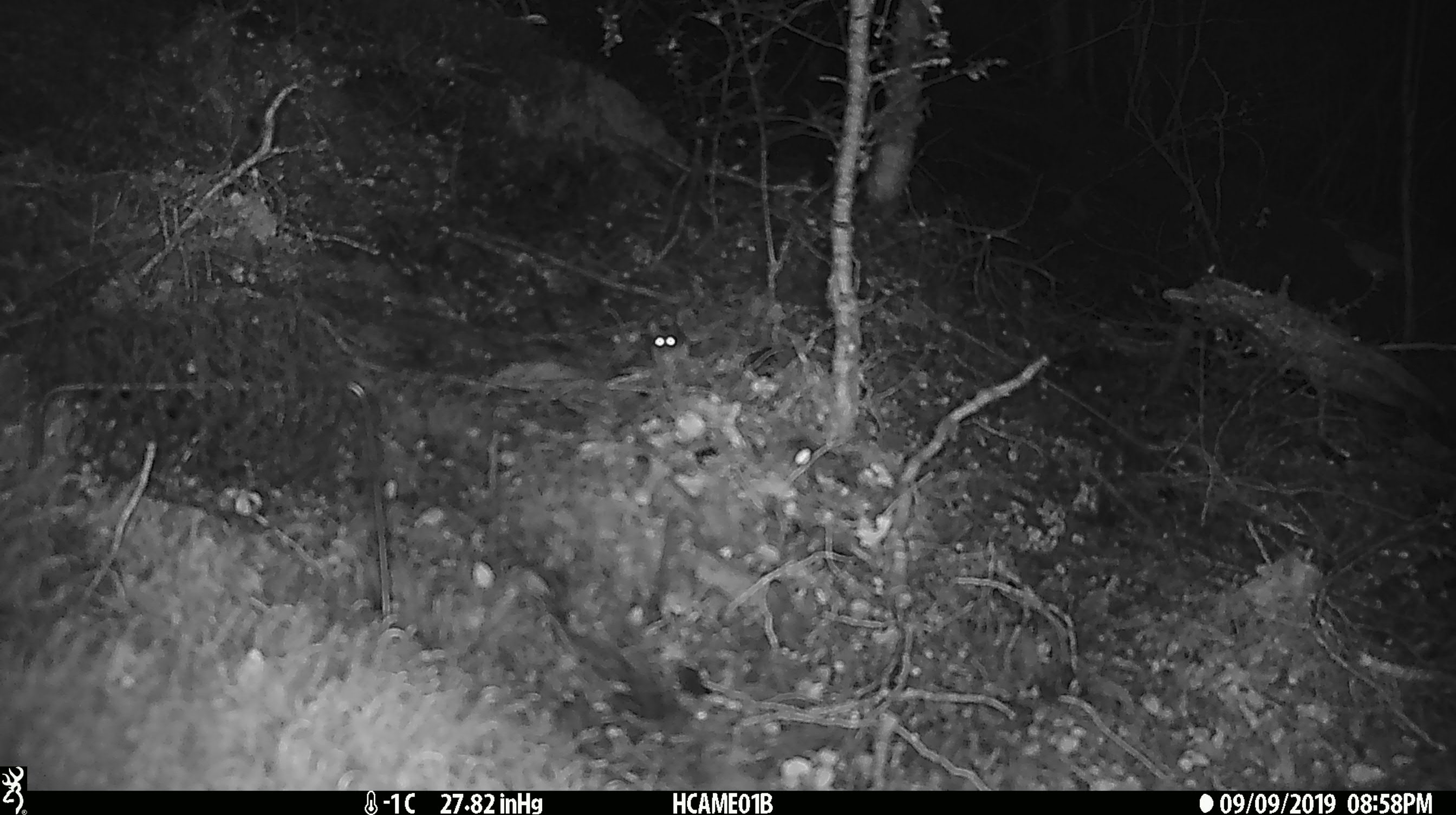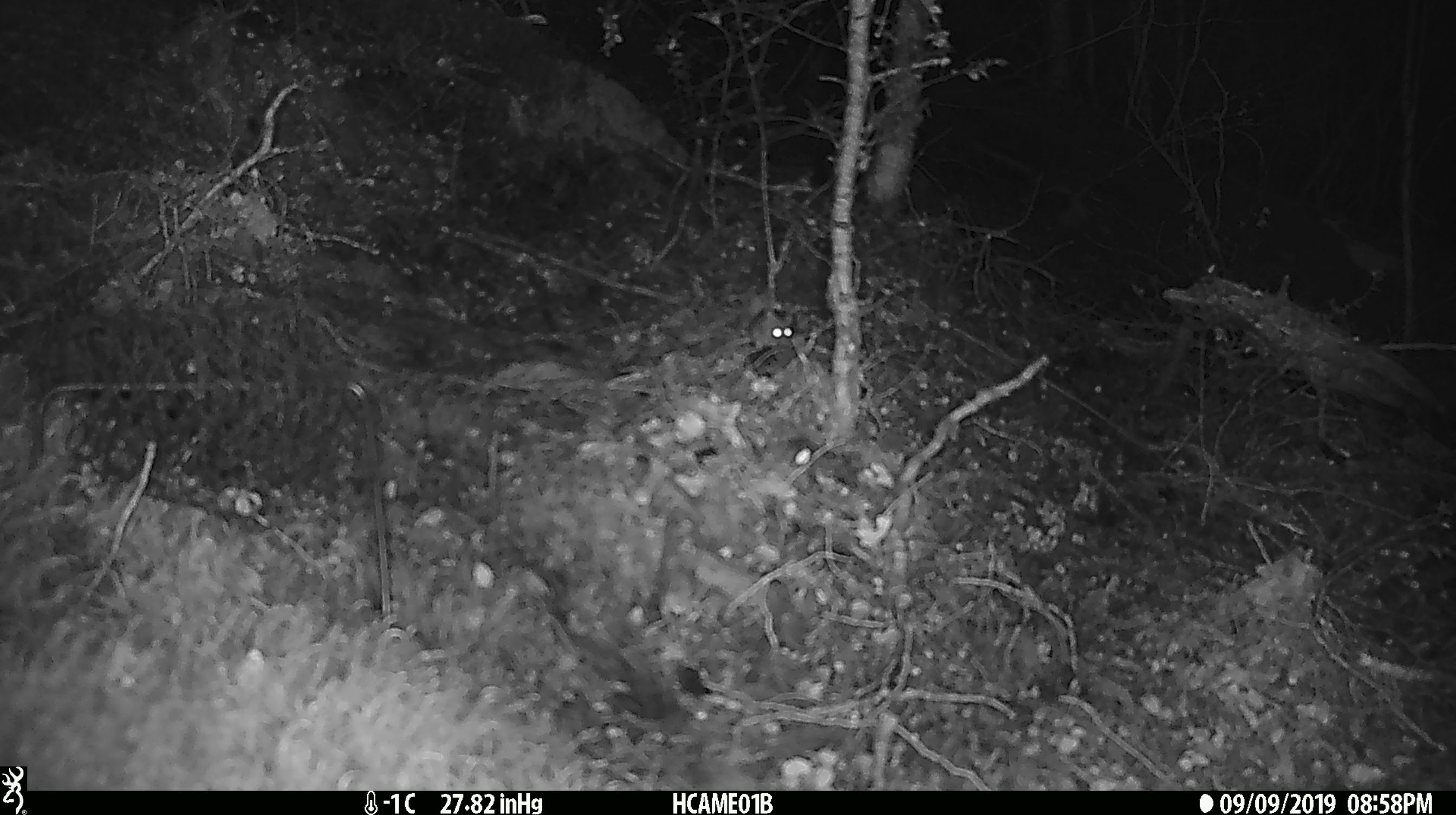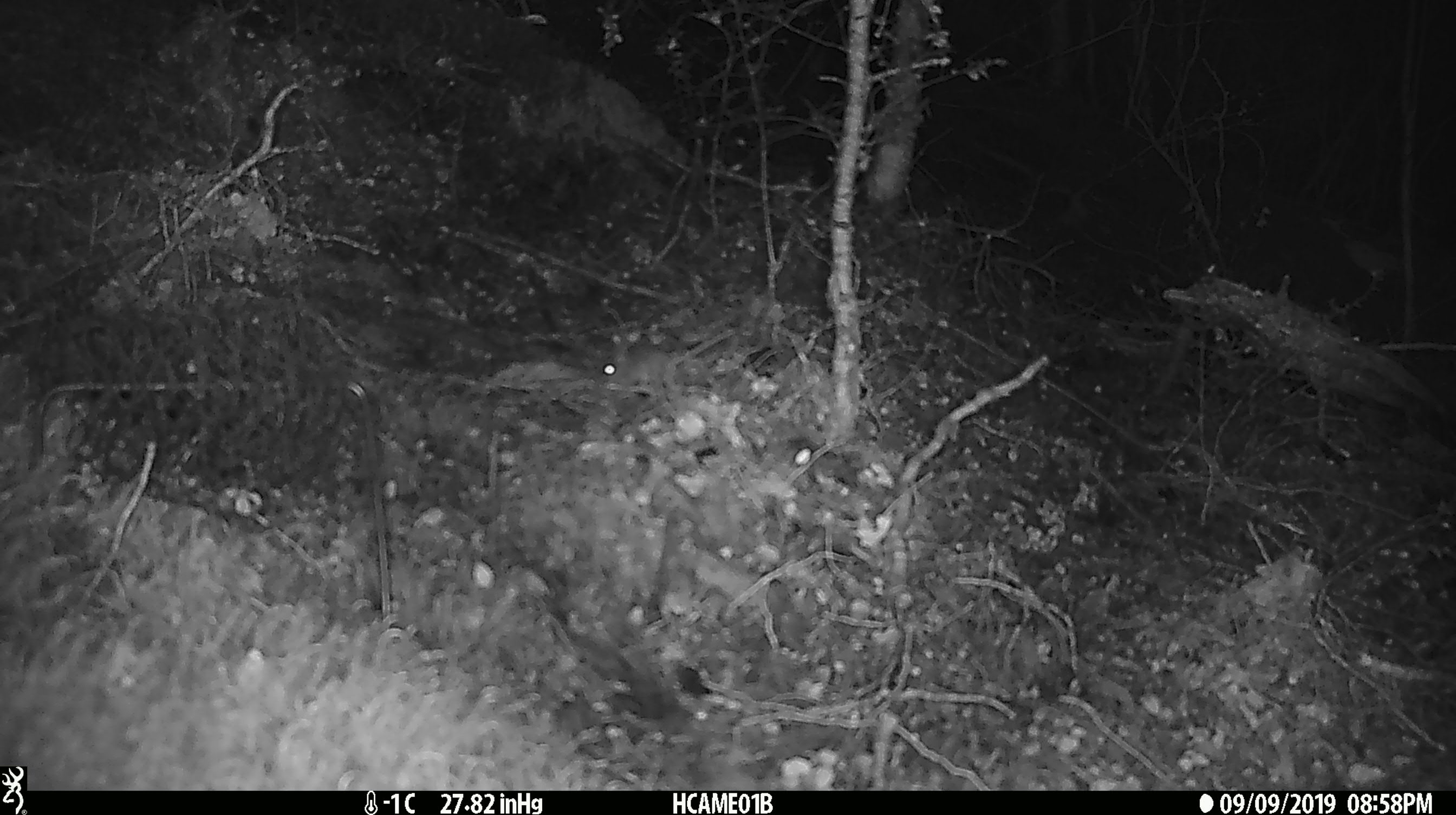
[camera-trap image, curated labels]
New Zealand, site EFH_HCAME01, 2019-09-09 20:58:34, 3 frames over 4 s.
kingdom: Animalia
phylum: Chordata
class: Mammalia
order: Rodentia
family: Muridae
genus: Mus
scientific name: Mus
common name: mouse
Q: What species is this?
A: Mouse (Mus).